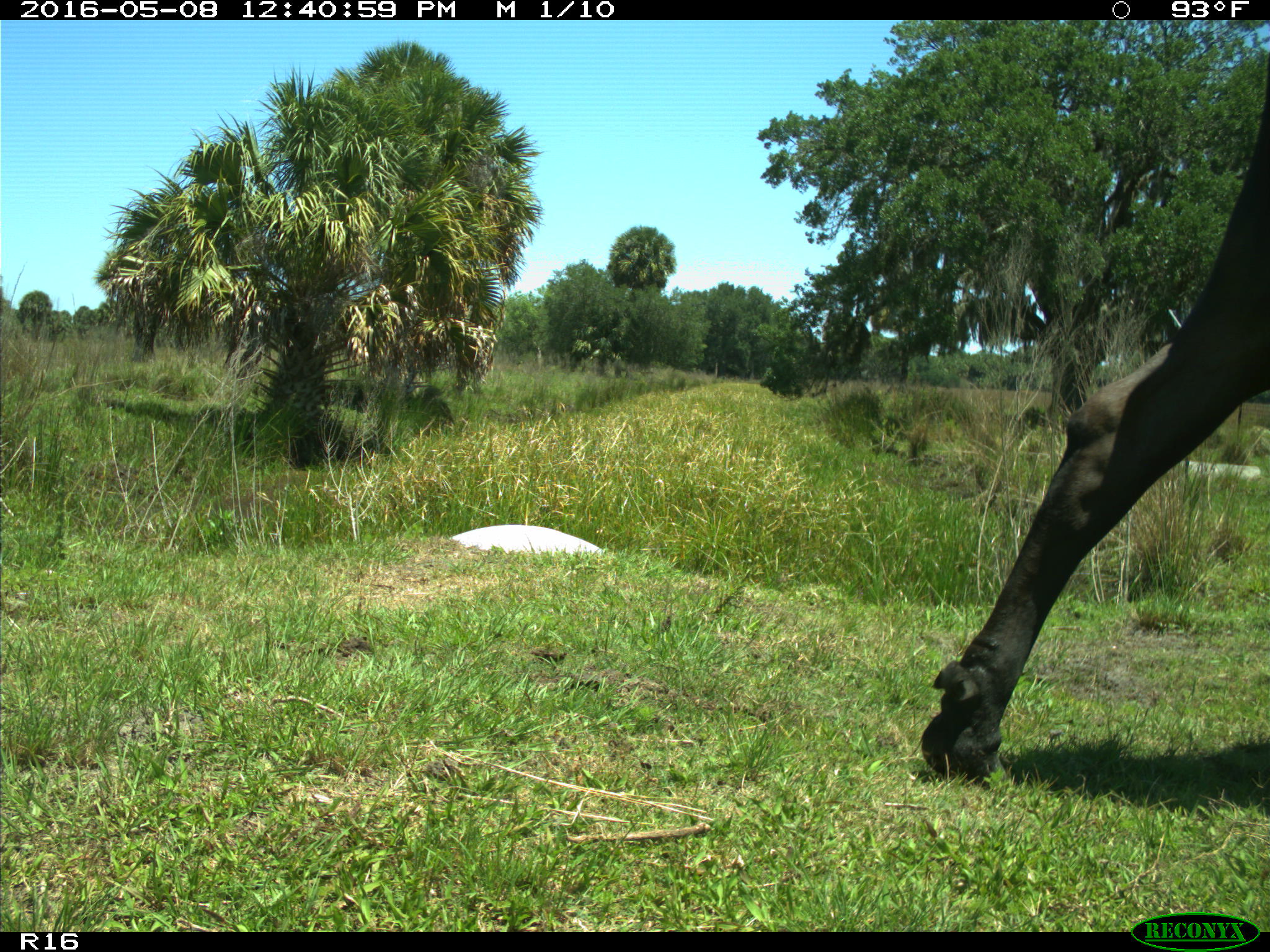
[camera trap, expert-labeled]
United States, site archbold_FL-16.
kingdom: Animalia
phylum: Chordata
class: Mammalia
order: Artiodactyla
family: Bovidae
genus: Bos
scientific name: Bos taurus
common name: domestic cow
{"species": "Bos taurus (domestic cow)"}